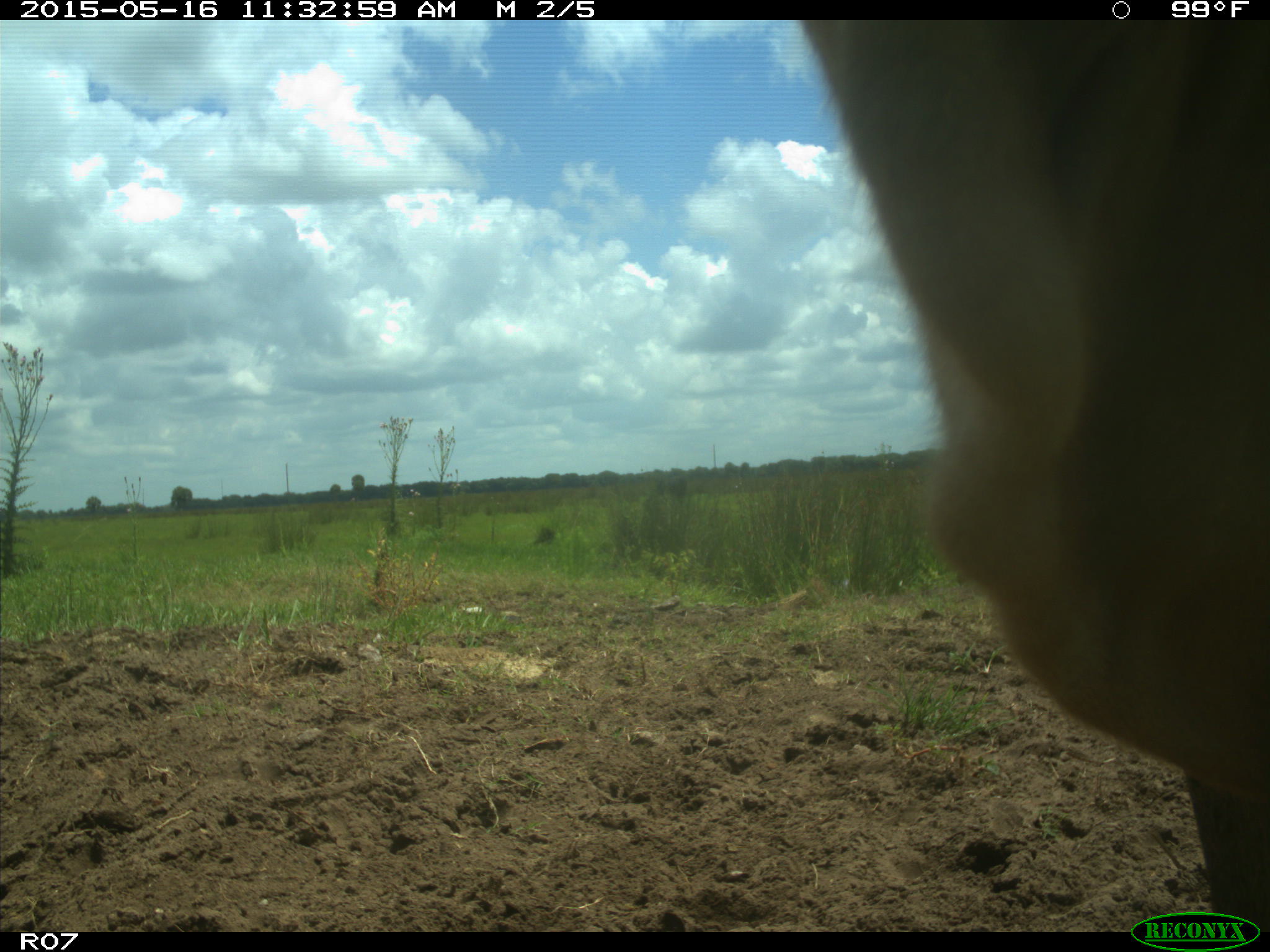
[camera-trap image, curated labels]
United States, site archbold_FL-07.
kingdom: Animalia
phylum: Chordata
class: Mammalia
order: Artiodactyla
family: Bovidae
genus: Bos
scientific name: Bos taurus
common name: domestic cow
Bos taurus (domestic cow).